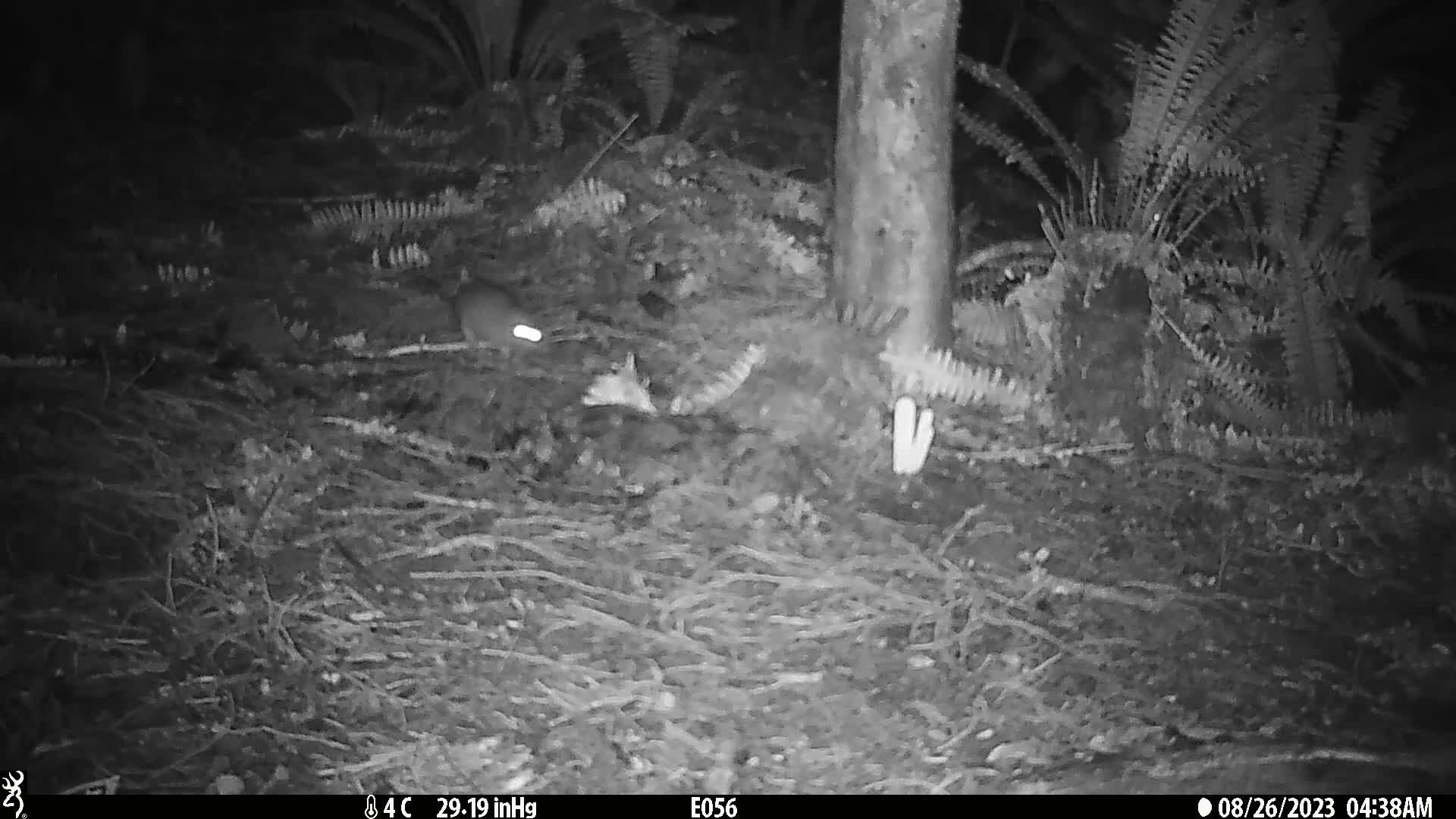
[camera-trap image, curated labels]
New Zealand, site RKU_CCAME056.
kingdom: Animalia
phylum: Chordata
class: Mammalia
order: Rodentia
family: Muridae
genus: Rattus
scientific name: Rattus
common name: rat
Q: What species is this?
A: Rat (Rattus).